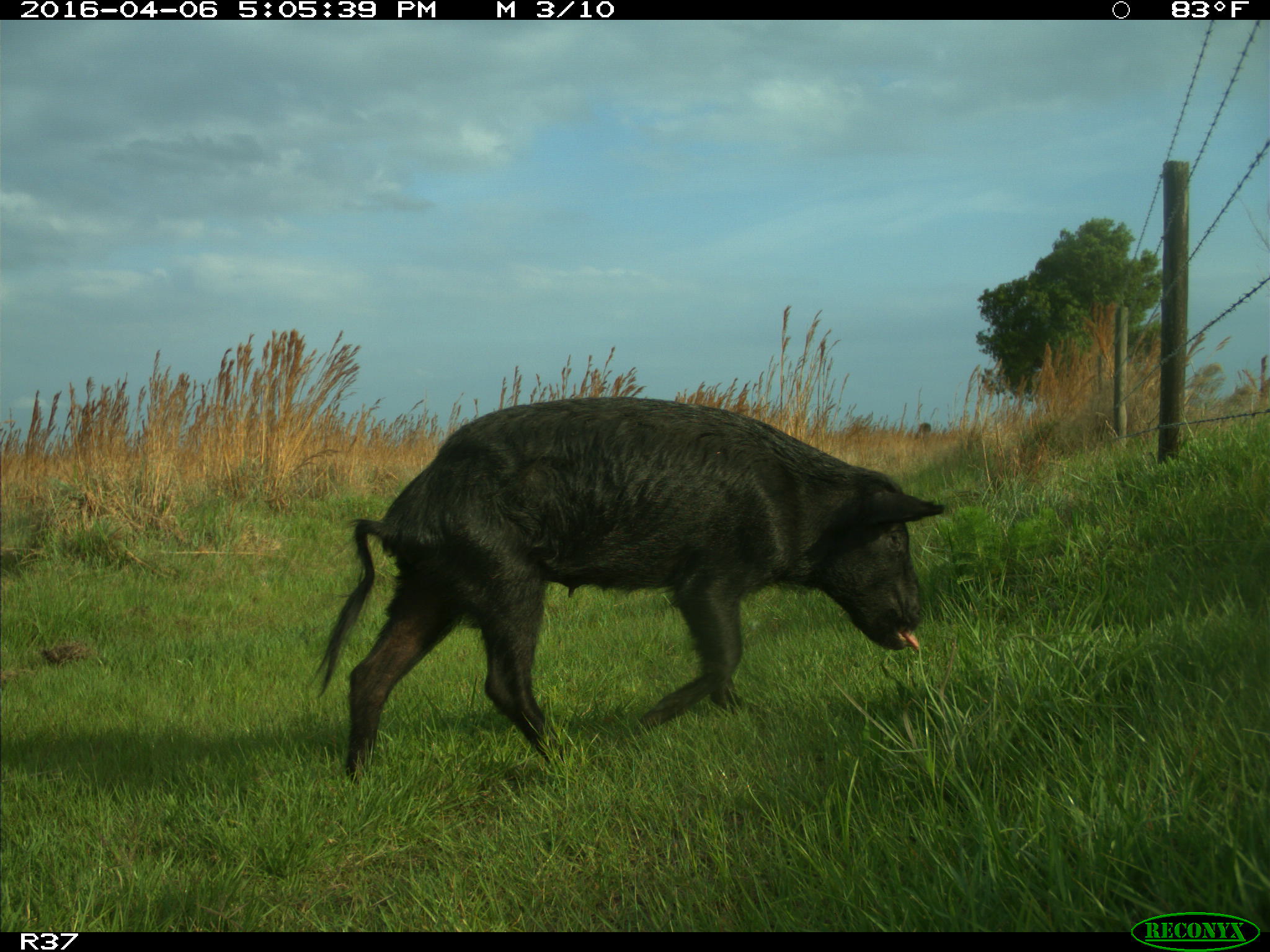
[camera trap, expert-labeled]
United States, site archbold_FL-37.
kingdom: Animalia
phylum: Chordata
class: Mammalia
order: Artiodactyla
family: Suidae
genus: Sus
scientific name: Sus scrofa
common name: wild boar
Sus scrofa (wild boar).